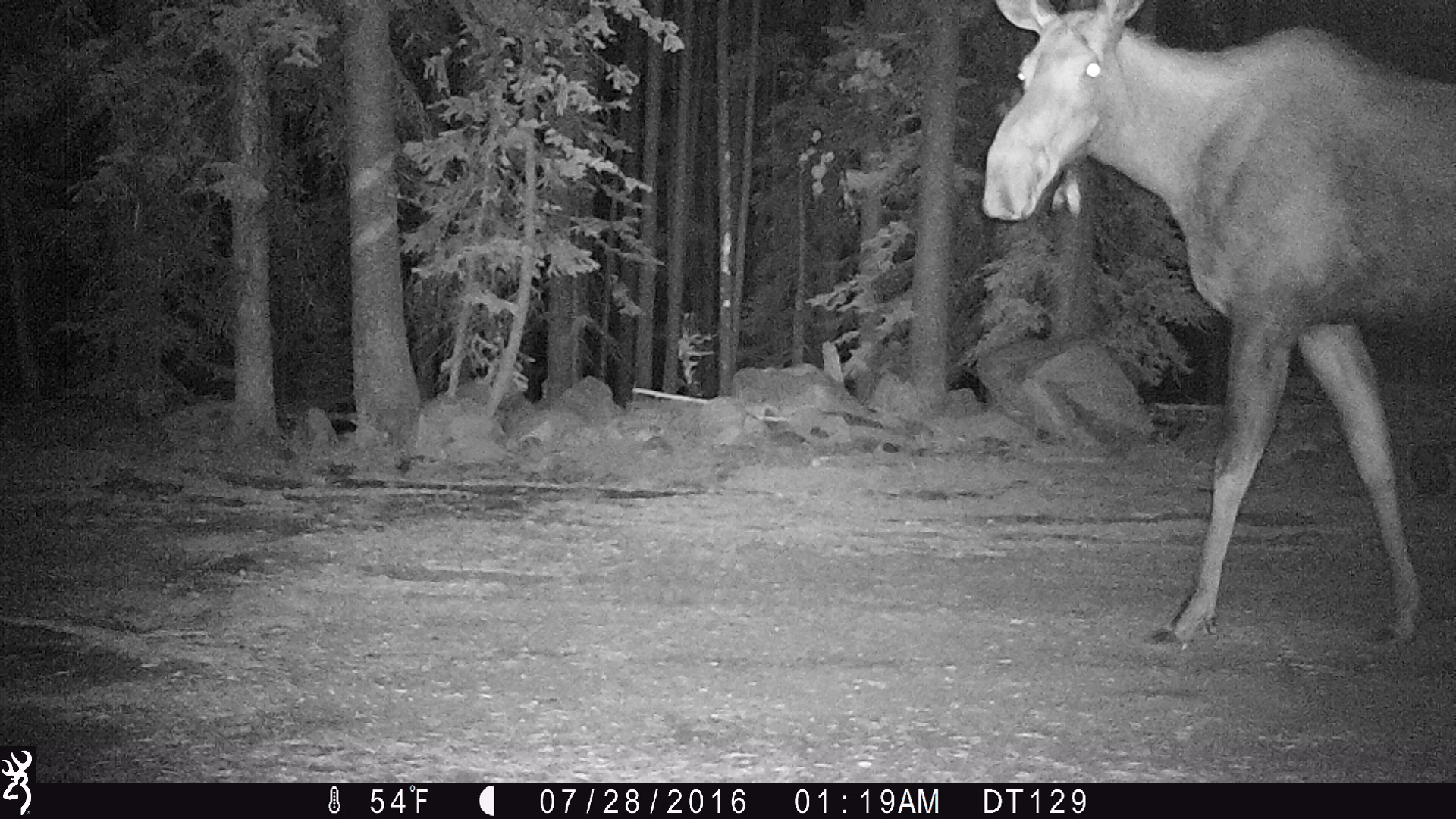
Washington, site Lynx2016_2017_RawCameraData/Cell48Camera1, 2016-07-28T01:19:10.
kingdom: Animalia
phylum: Chordata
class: Mammalia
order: Artiodactyla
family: Cervidae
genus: Alces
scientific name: Alces alces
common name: moose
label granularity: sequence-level